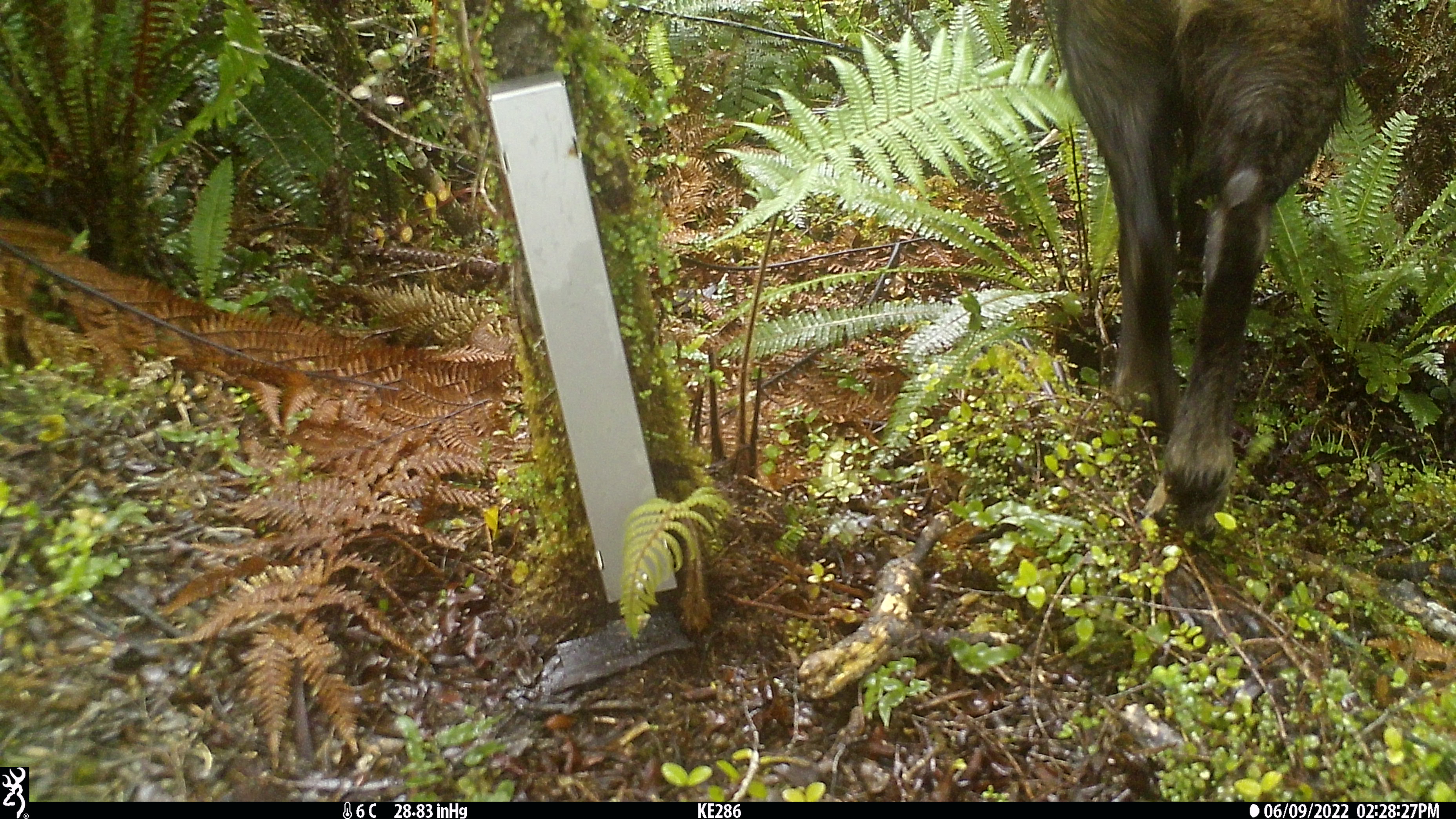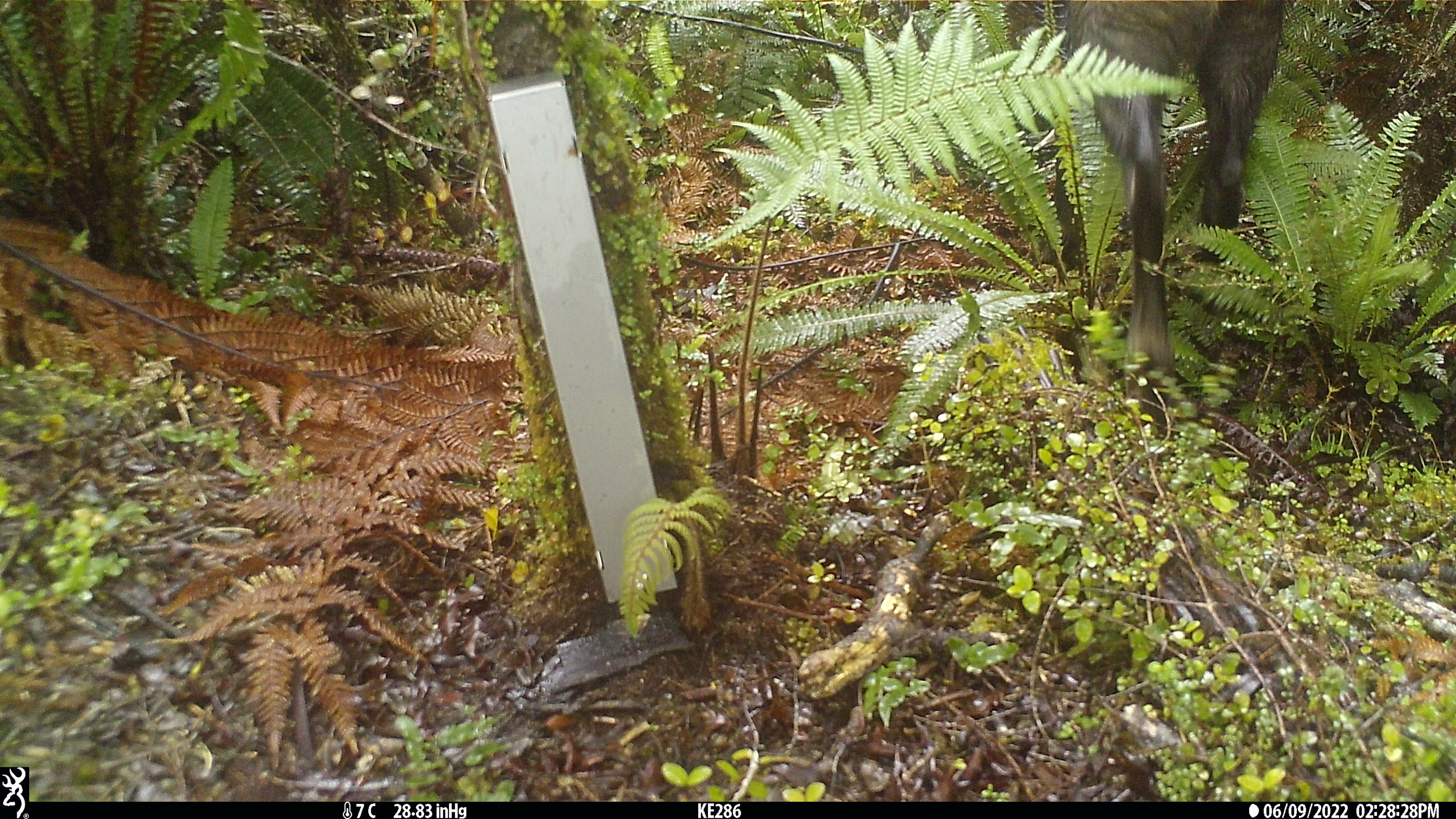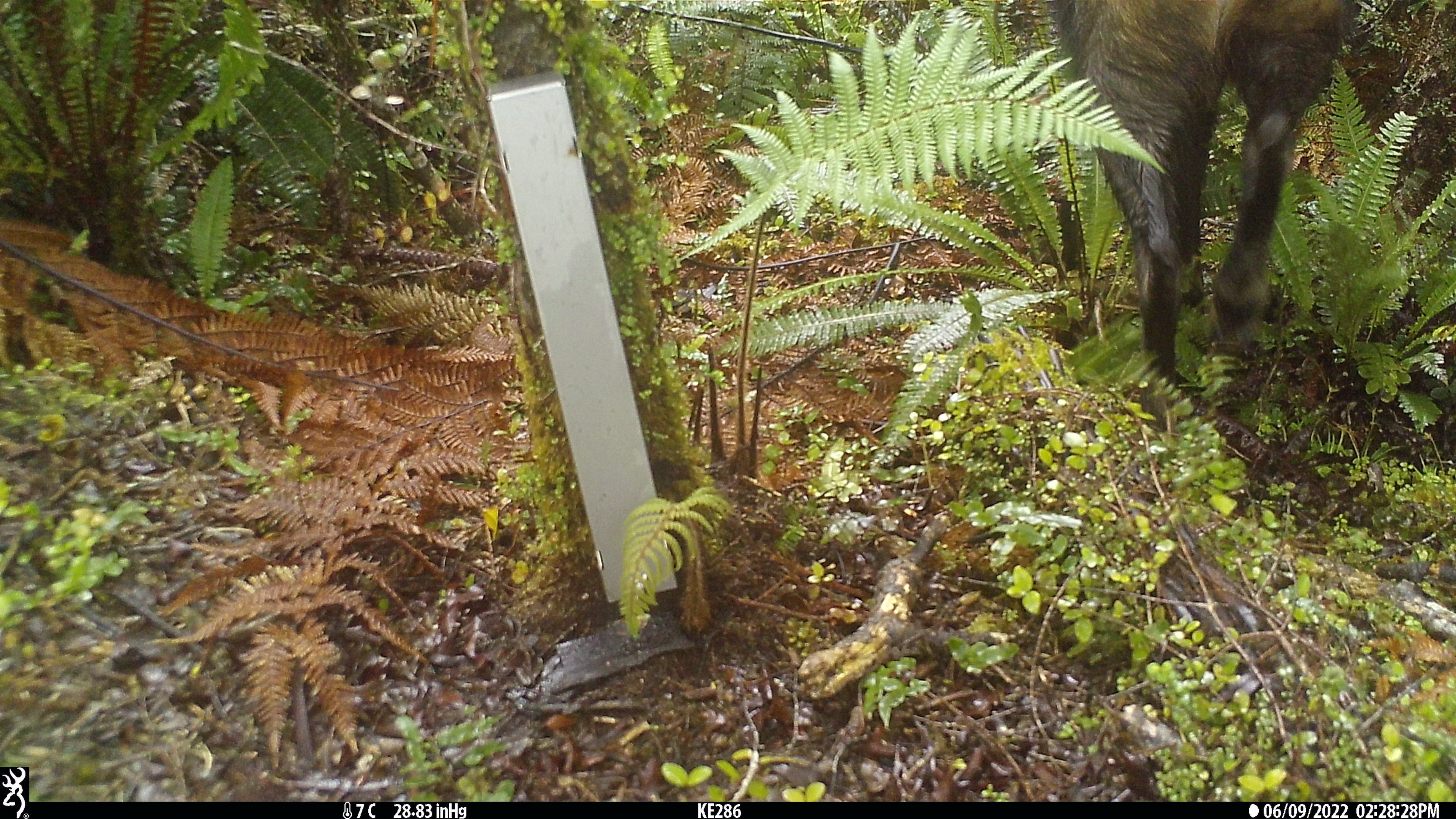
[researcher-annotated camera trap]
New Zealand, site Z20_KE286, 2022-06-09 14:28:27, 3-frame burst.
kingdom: Animalia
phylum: Chordata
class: Mammalia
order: Artiodactyla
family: Bovidae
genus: Rupicapra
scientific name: Rupicapra rupicapra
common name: alpine chamois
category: chamois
Chamois (alpine chamois) (Rupicapra rupicapra).